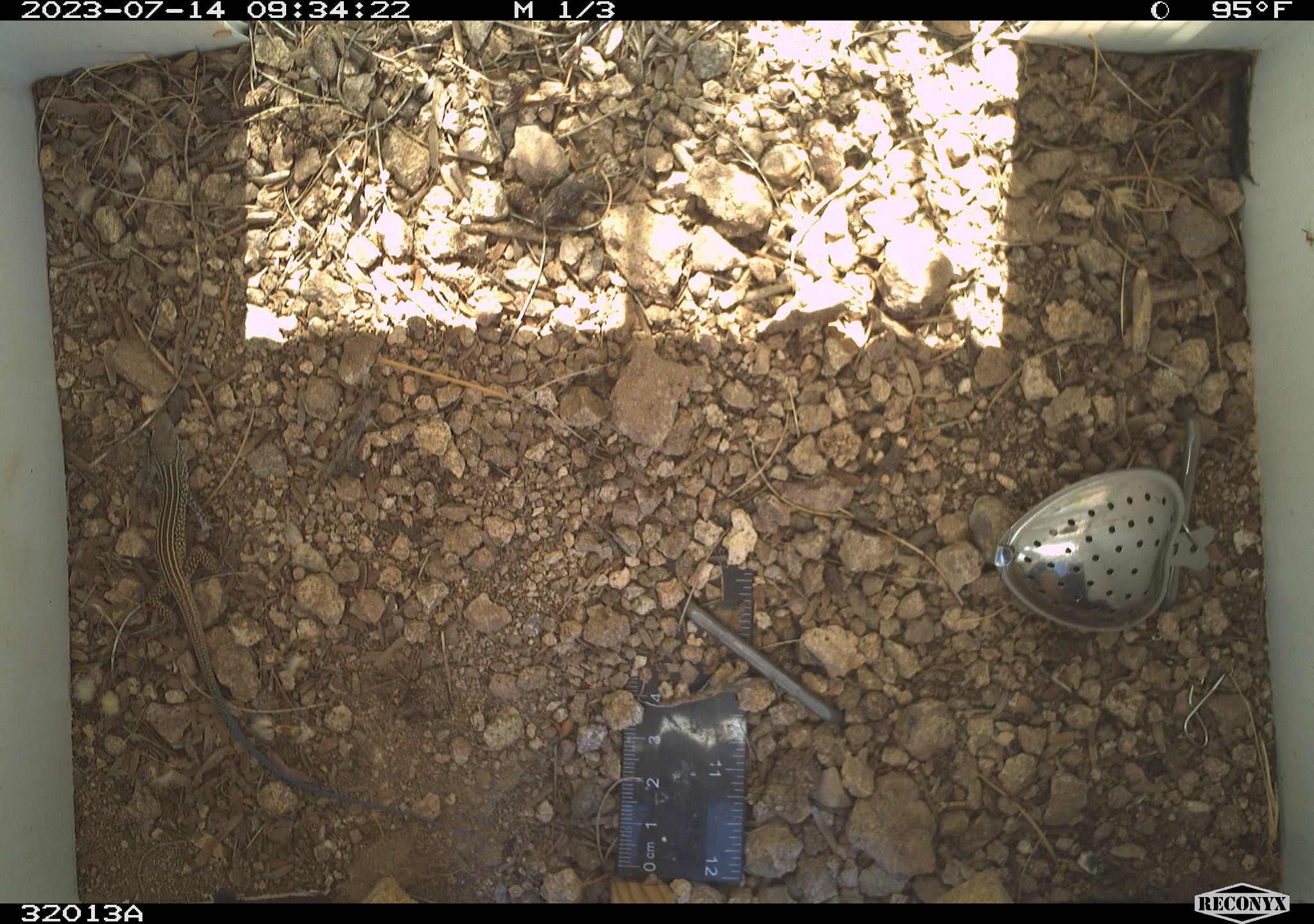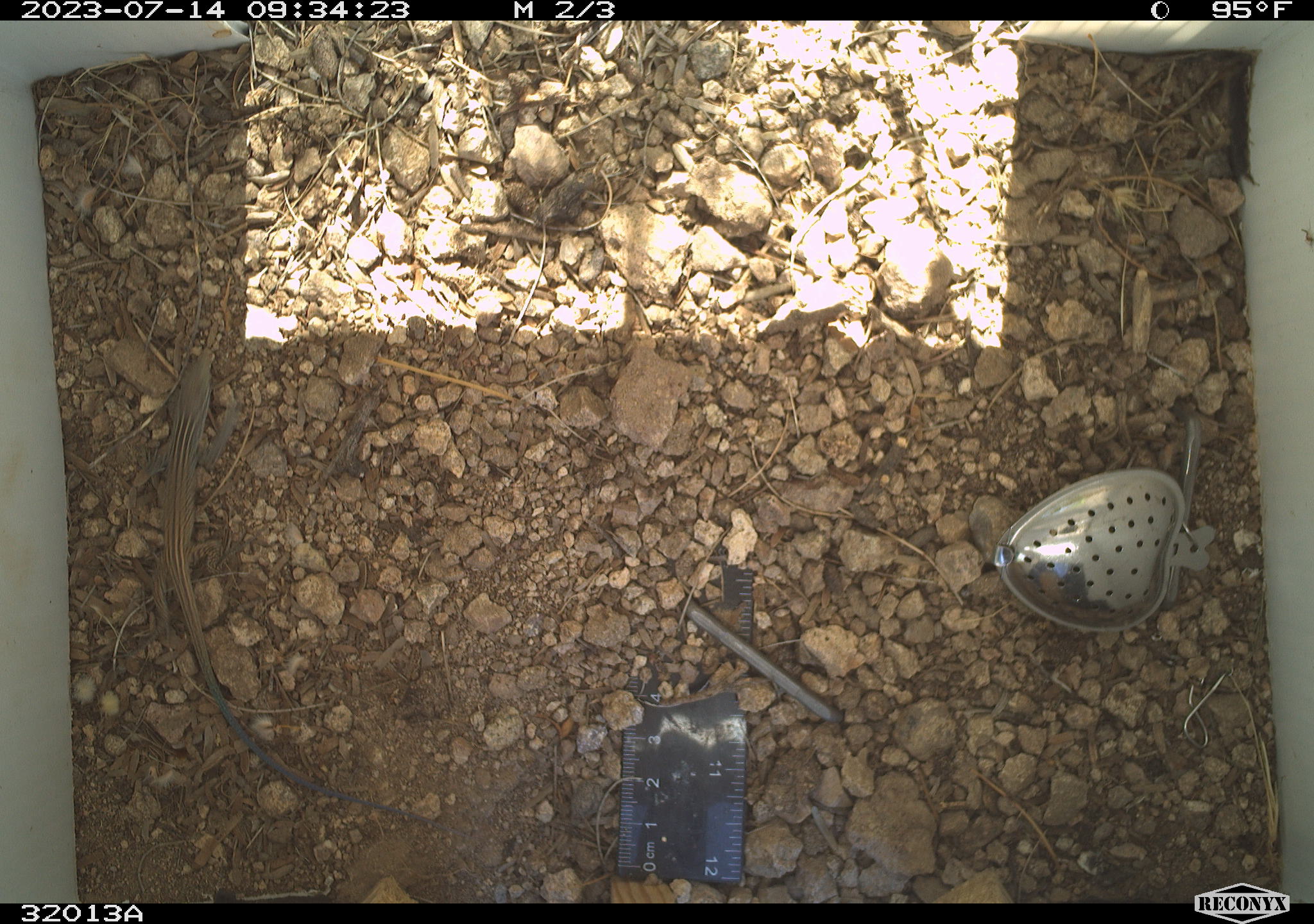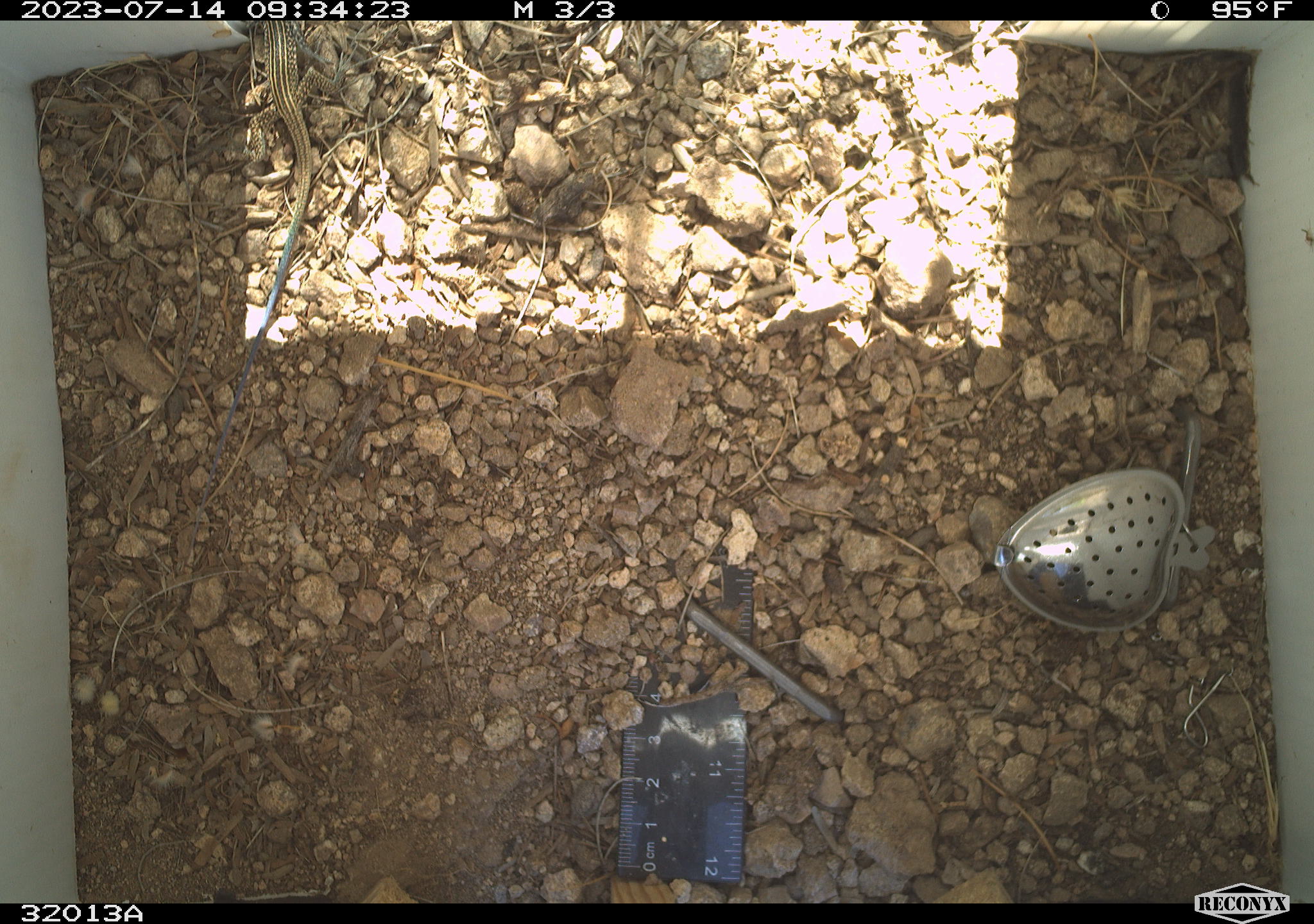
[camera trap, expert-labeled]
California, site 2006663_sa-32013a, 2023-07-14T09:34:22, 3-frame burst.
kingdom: Animalia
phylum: Chordata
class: Reptilia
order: Squamata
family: Teiidae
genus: Aspidoscelis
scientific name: Aspidoscelis tigris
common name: western whiptail